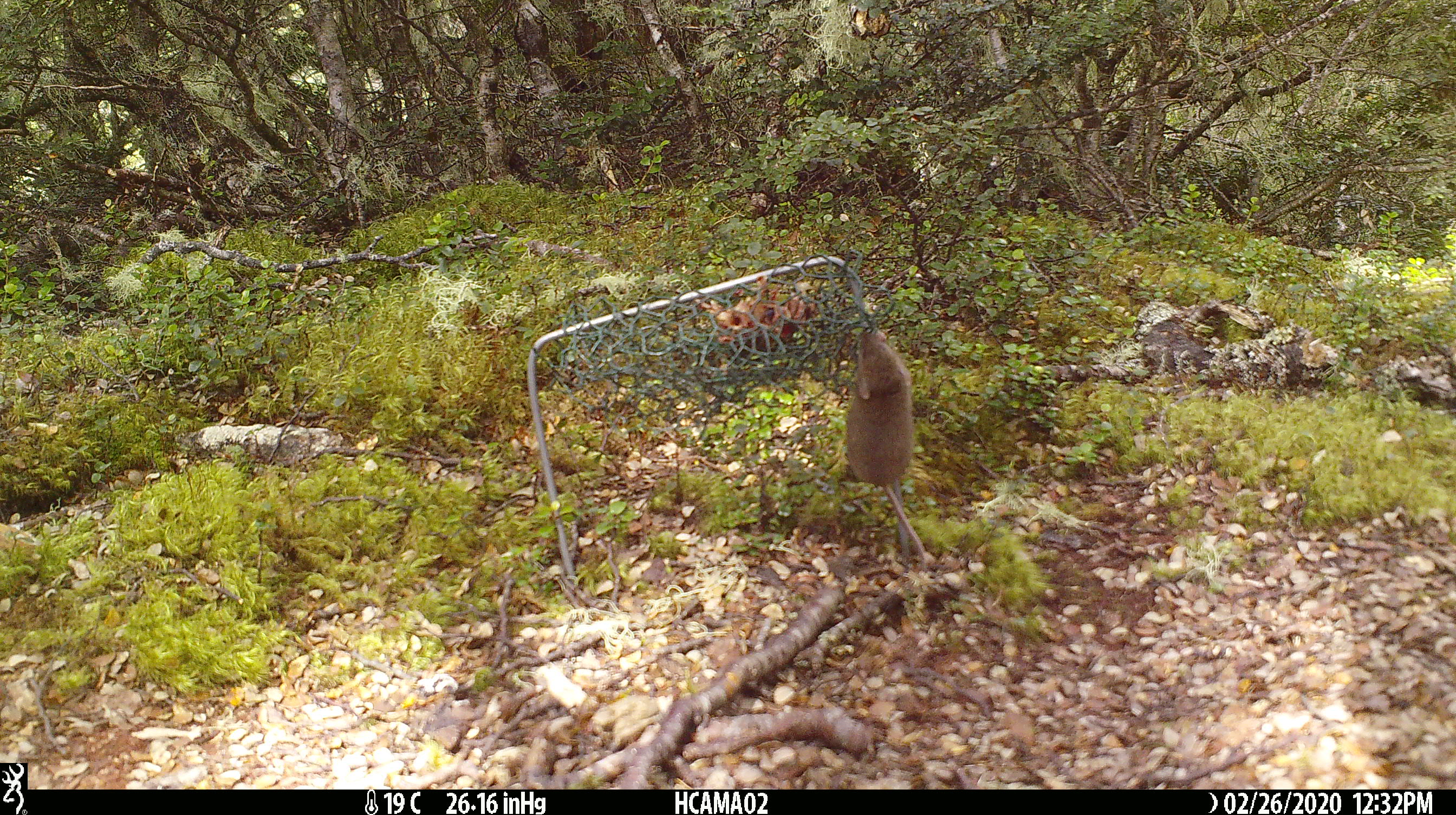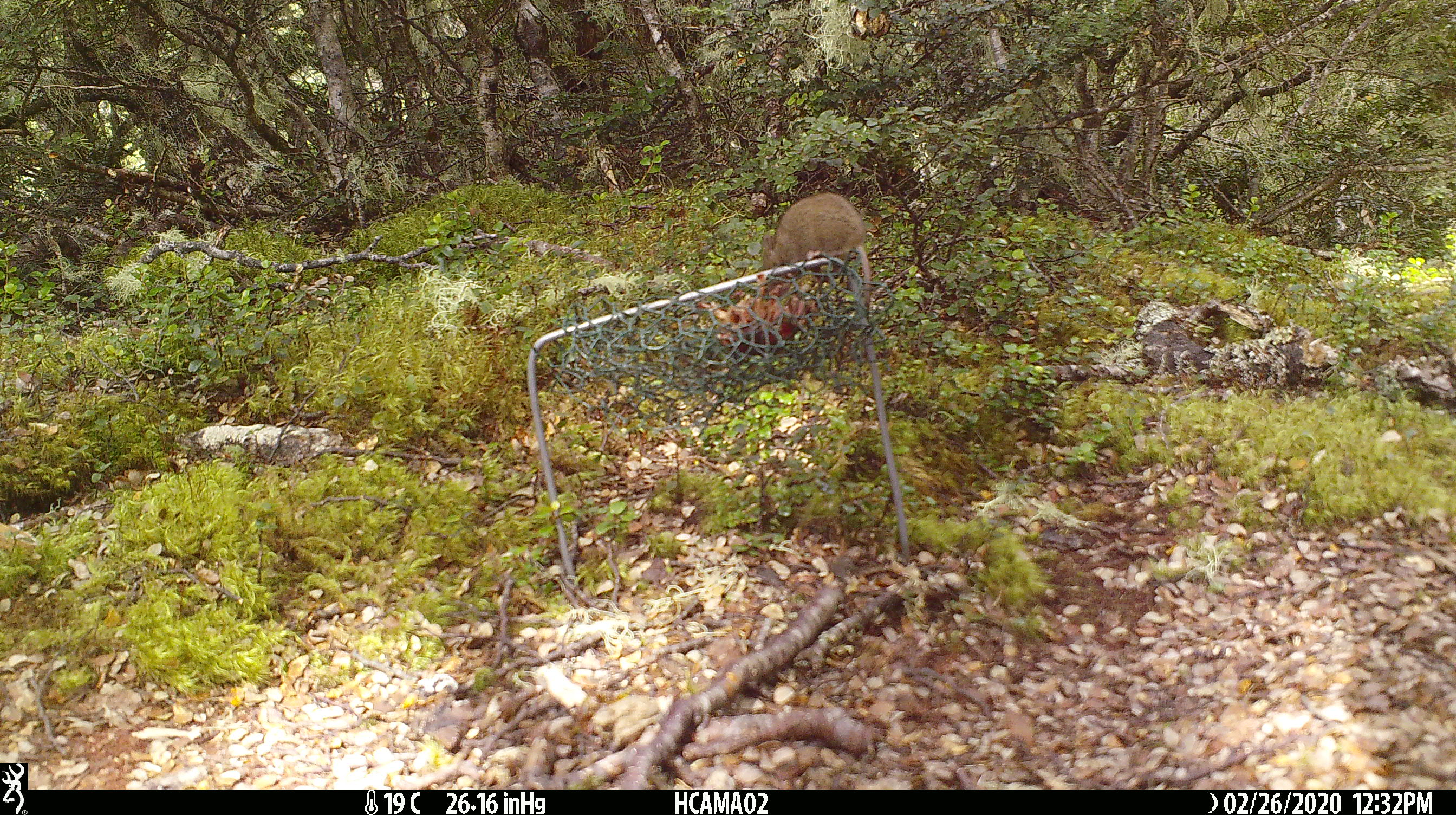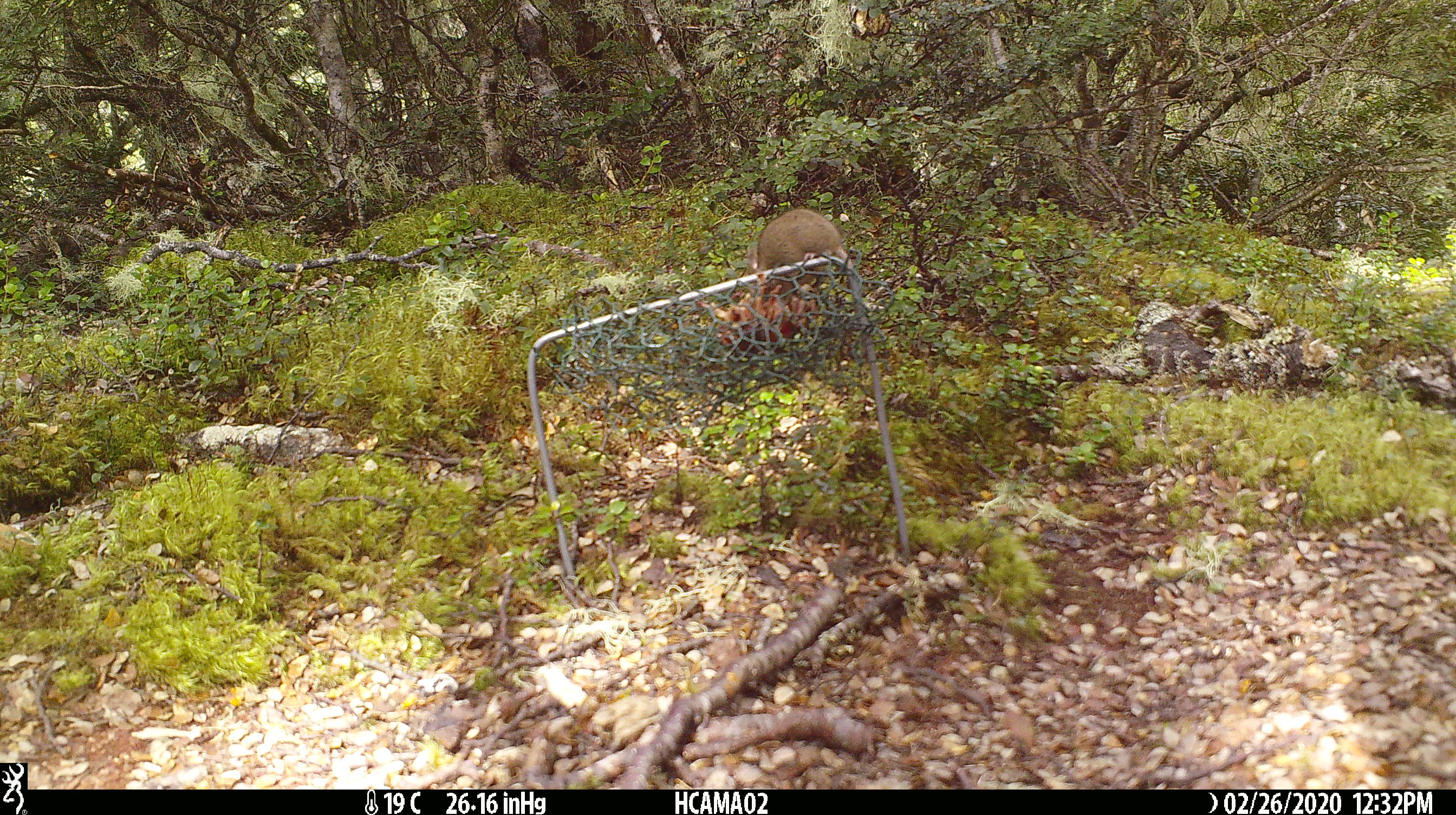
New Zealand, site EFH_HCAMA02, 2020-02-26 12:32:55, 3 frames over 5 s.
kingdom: Animalia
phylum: Chordata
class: Mammalia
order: Rodentia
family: Muridae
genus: Mus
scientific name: Mus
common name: mouse